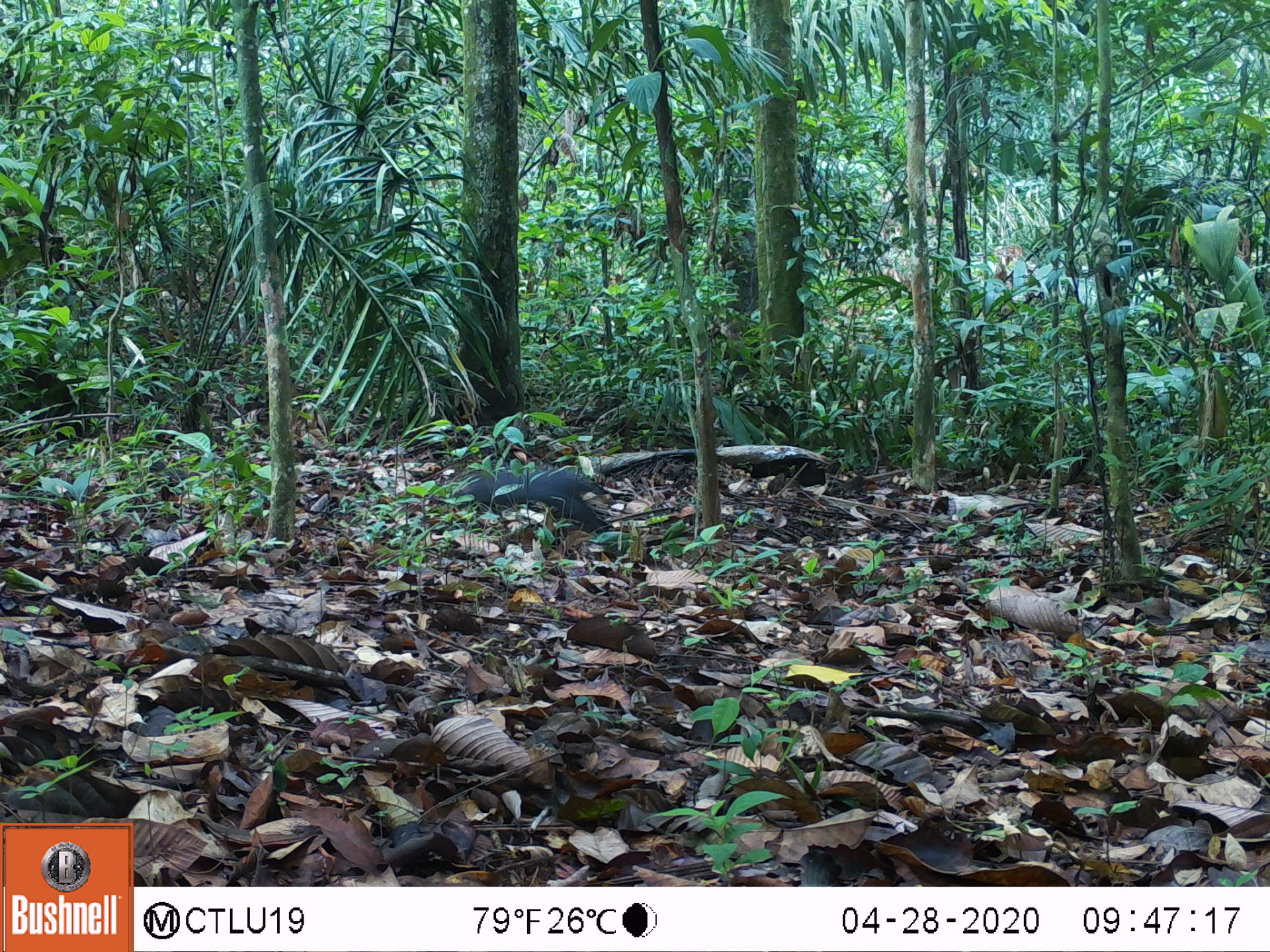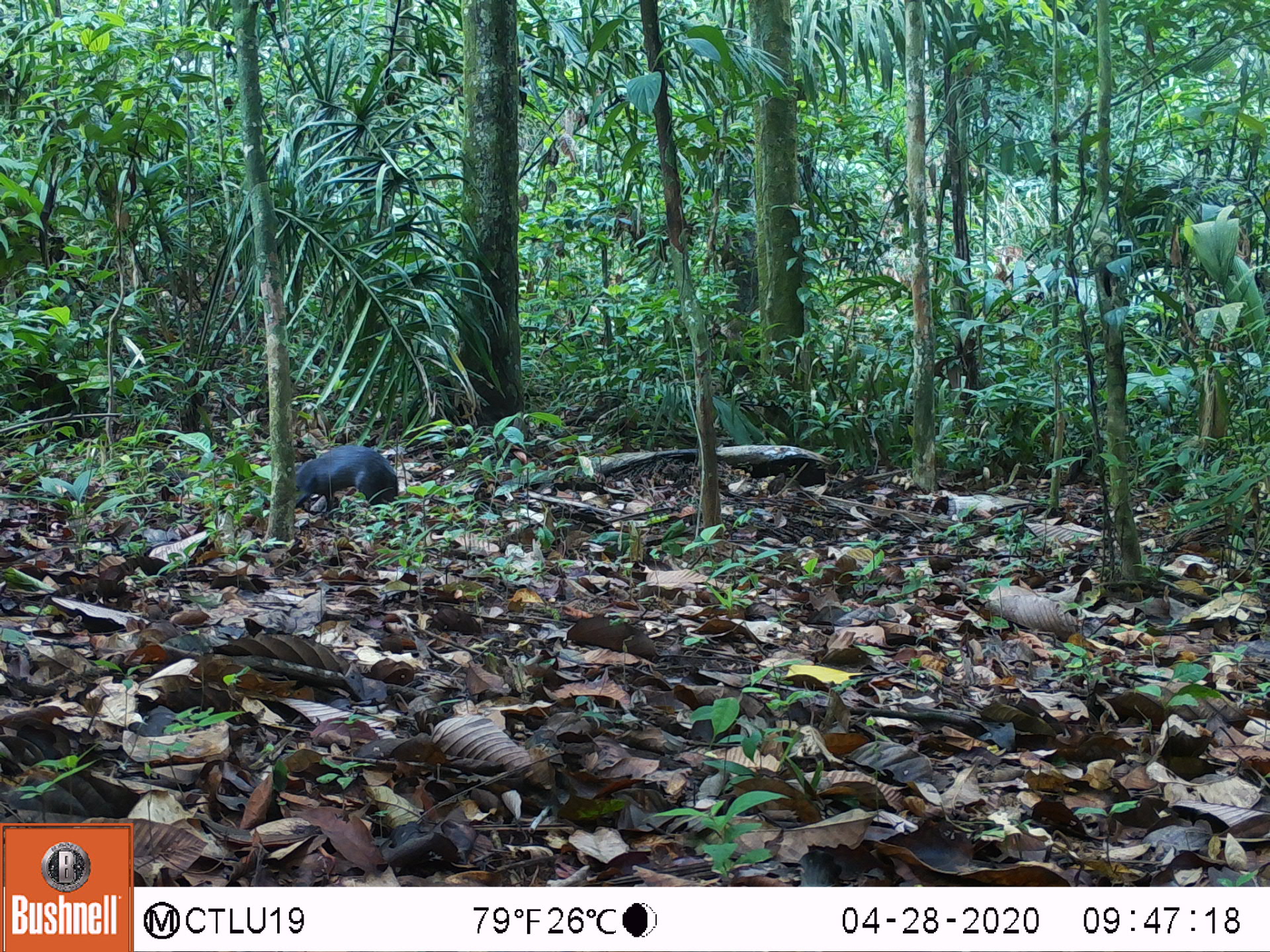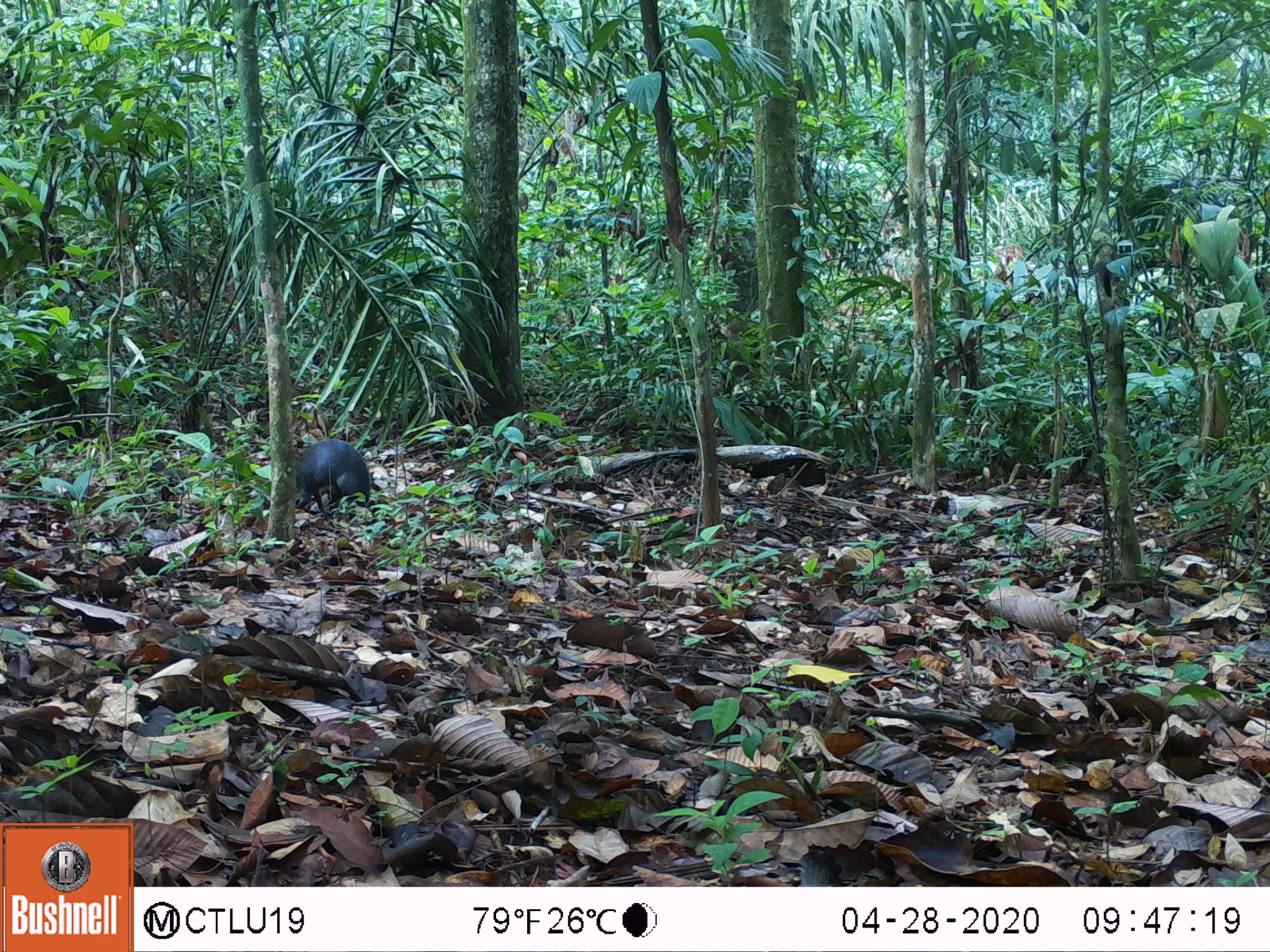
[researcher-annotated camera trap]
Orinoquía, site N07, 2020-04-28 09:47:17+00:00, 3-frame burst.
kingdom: Animalia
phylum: Chordata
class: Mammalia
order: Rodentia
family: Dasyproctidae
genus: Dasyprocta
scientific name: Dasyprocta fuliginosa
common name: black agouti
Black agouti (Dasyprocta fuliginosa).